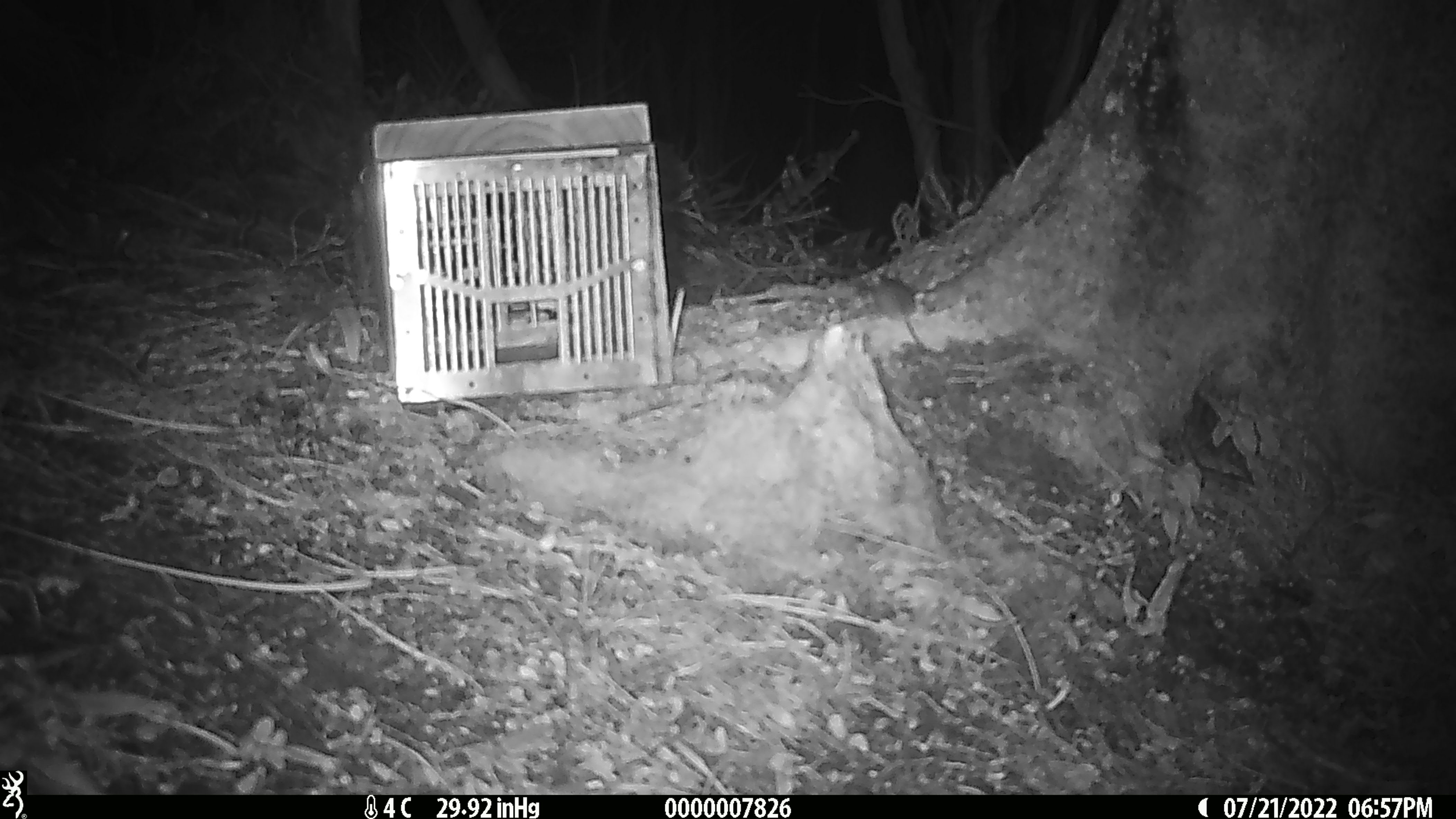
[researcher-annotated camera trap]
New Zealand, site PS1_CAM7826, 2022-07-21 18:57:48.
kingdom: Animalia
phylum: Chordata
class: Mammalia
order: Rodentia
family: Muridae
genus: Mus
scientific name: Mus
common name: mouse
Mouse (Mus).